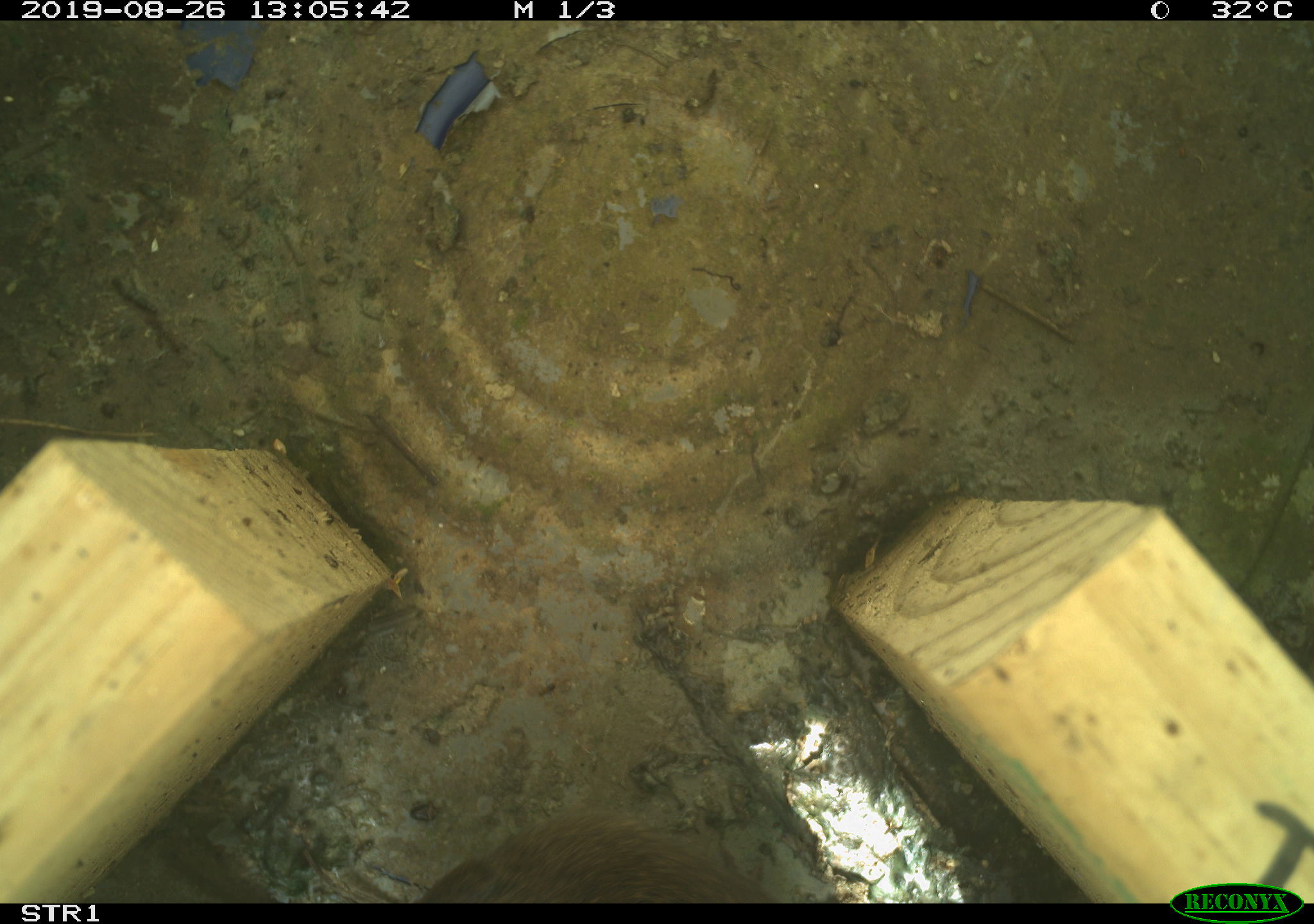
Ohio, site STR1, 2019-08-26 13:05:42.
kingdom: Animalia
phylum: Chordata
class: Mammalia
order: Rodentia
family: Cricetidae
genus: Microtus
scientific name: Microtus pennsylvanicus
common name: meadow vole